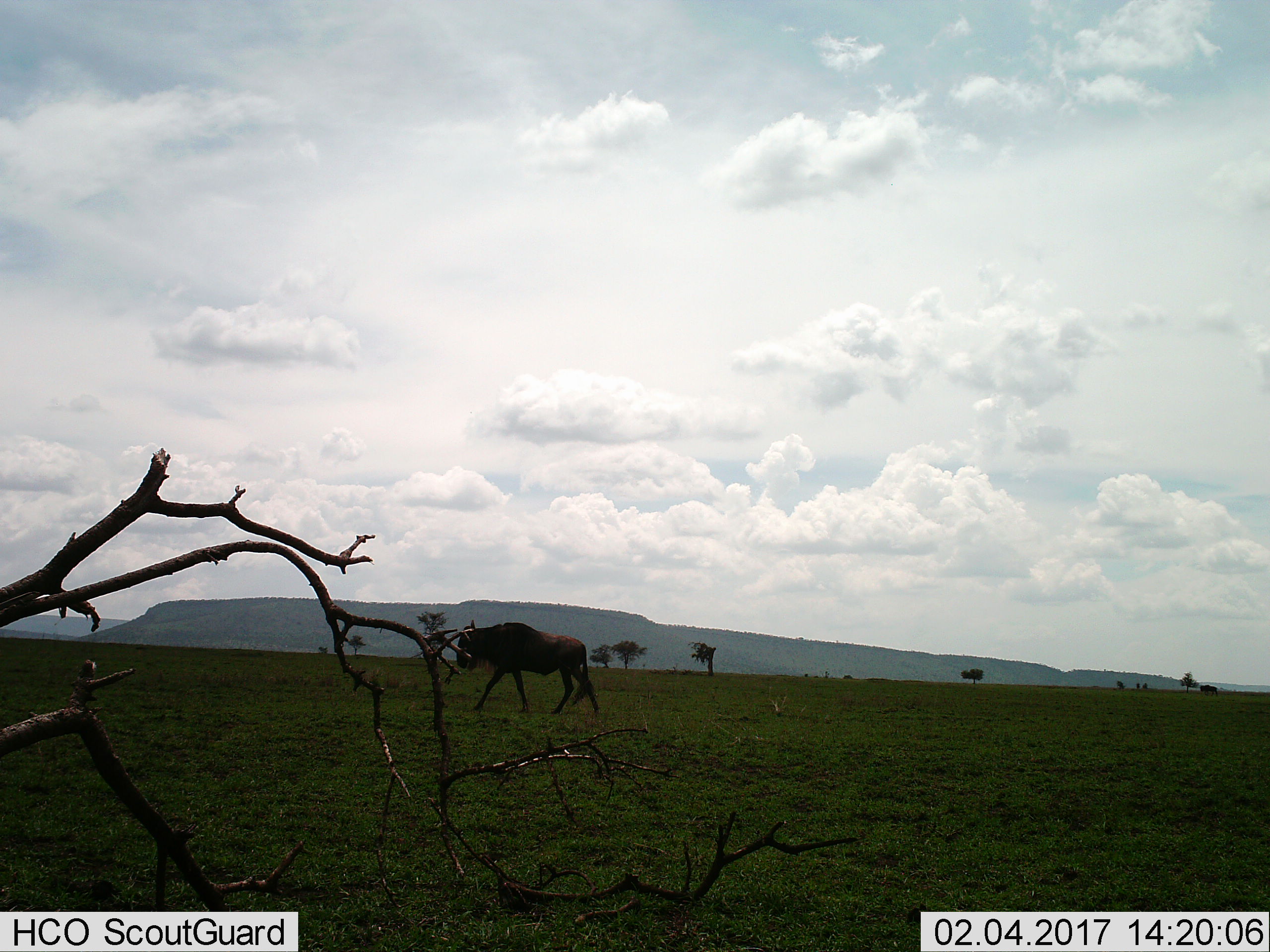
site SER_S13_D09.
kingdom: Animalia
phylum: Chordata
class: Mammalia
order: Artiodactyla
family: Bovidae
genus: Connochaetes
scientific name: Connochaetes taurinus taurinus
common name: blue wildebeest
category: wildebeestblue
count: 1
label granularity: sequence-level